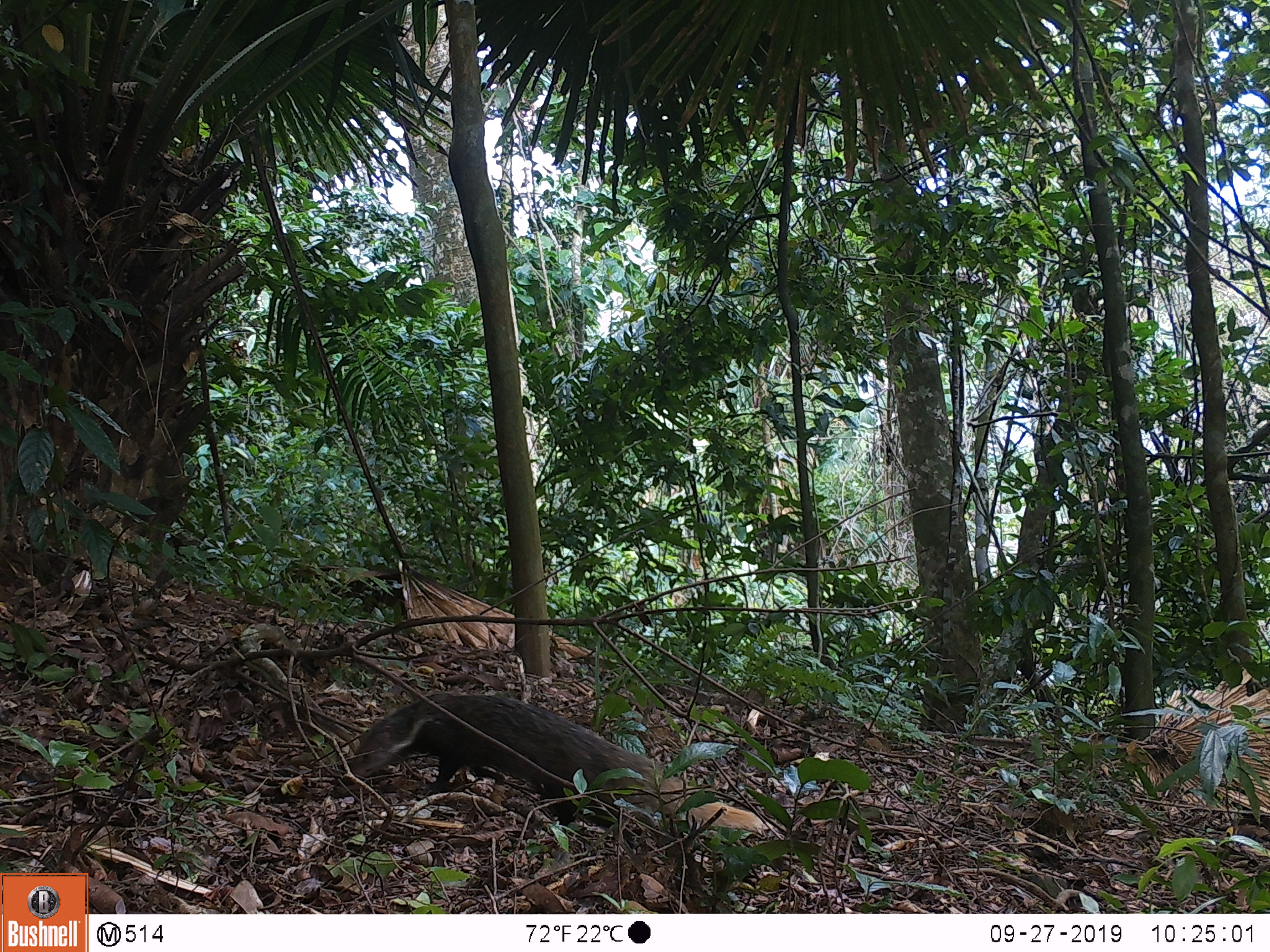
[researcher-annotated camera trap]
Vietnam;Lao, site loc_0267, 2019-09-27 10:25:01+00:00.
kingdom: Animalia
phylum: Chordata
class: Mammalia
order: Carnivora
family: Herpestidae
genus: Urva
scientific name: Urva urva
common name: crab-eating mongoose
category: crab eating mongoose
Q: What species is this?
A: Crab eating mongoose (crab-eating mongoose) (Urva urva).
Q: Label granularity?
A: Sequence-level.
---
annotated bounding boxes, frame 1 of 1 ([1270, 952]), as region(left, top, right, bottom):
crab eating mongoose: region(343, 691, 765, 835)